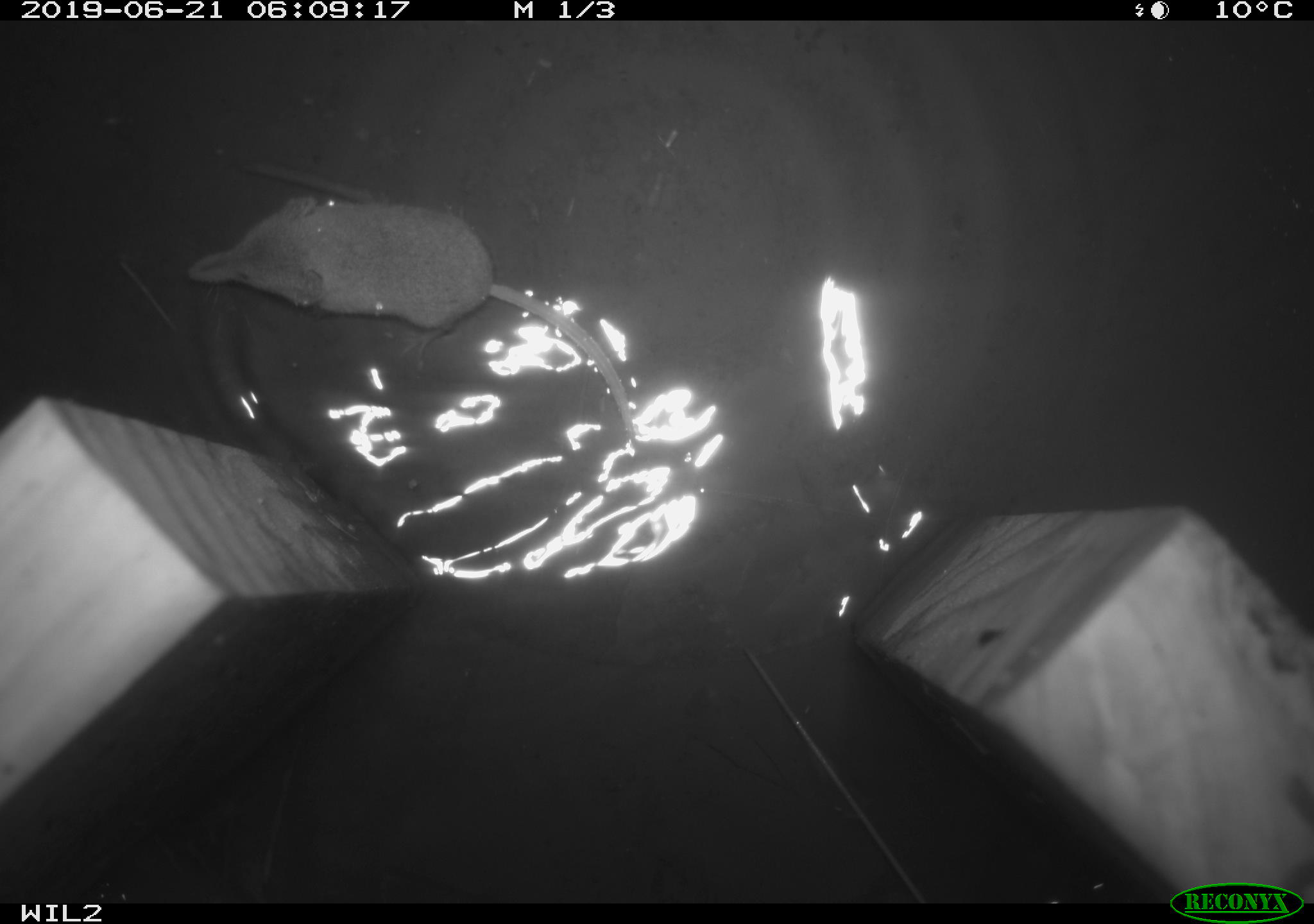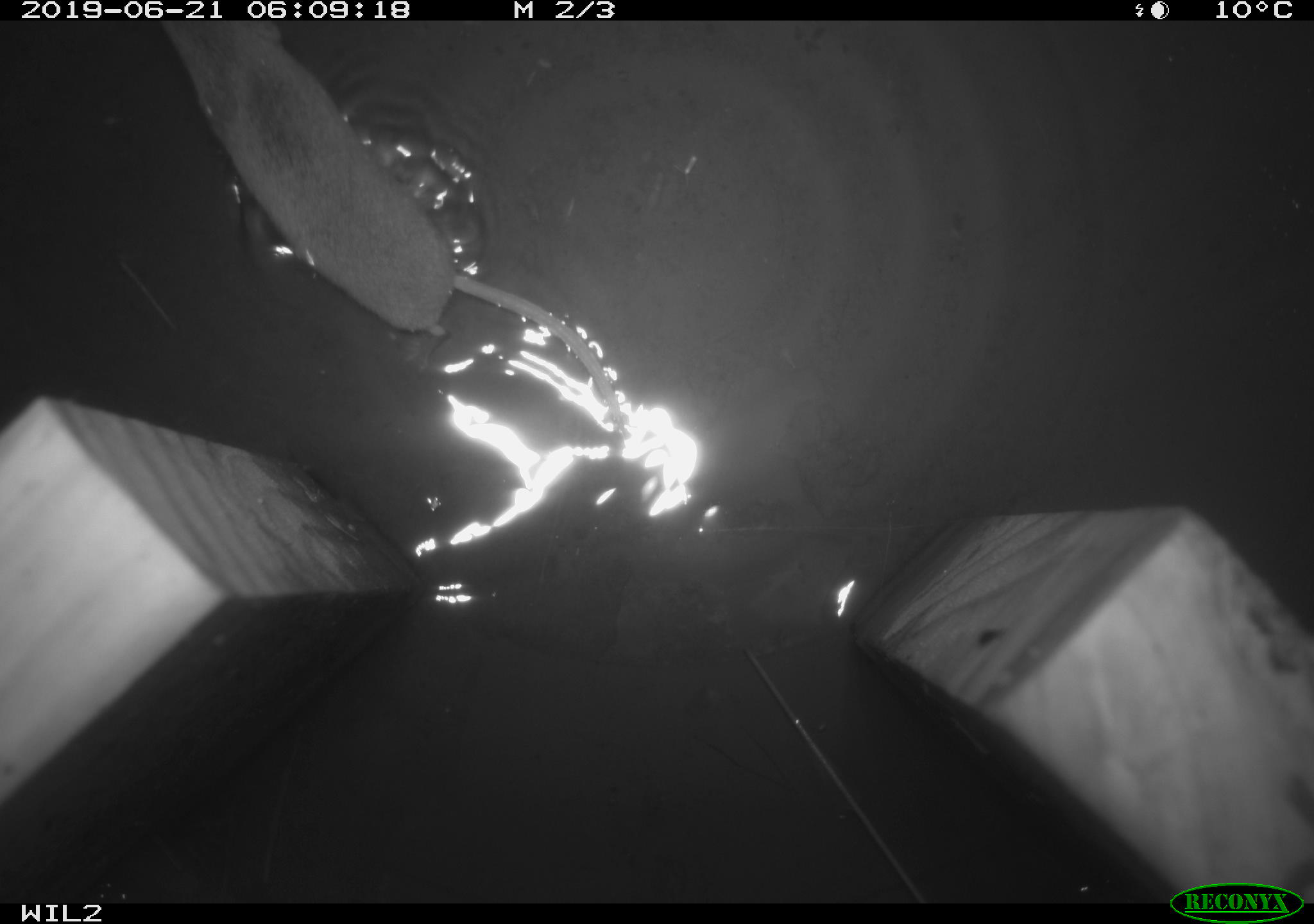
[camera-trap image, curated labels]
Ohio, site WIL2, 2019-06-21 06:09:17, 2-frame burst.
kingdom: Animalia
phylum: Chordata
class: Mammalia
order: Eulipotyphla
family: Soricidae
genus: Sorex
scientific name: Sorex cinereus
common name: masked shrew